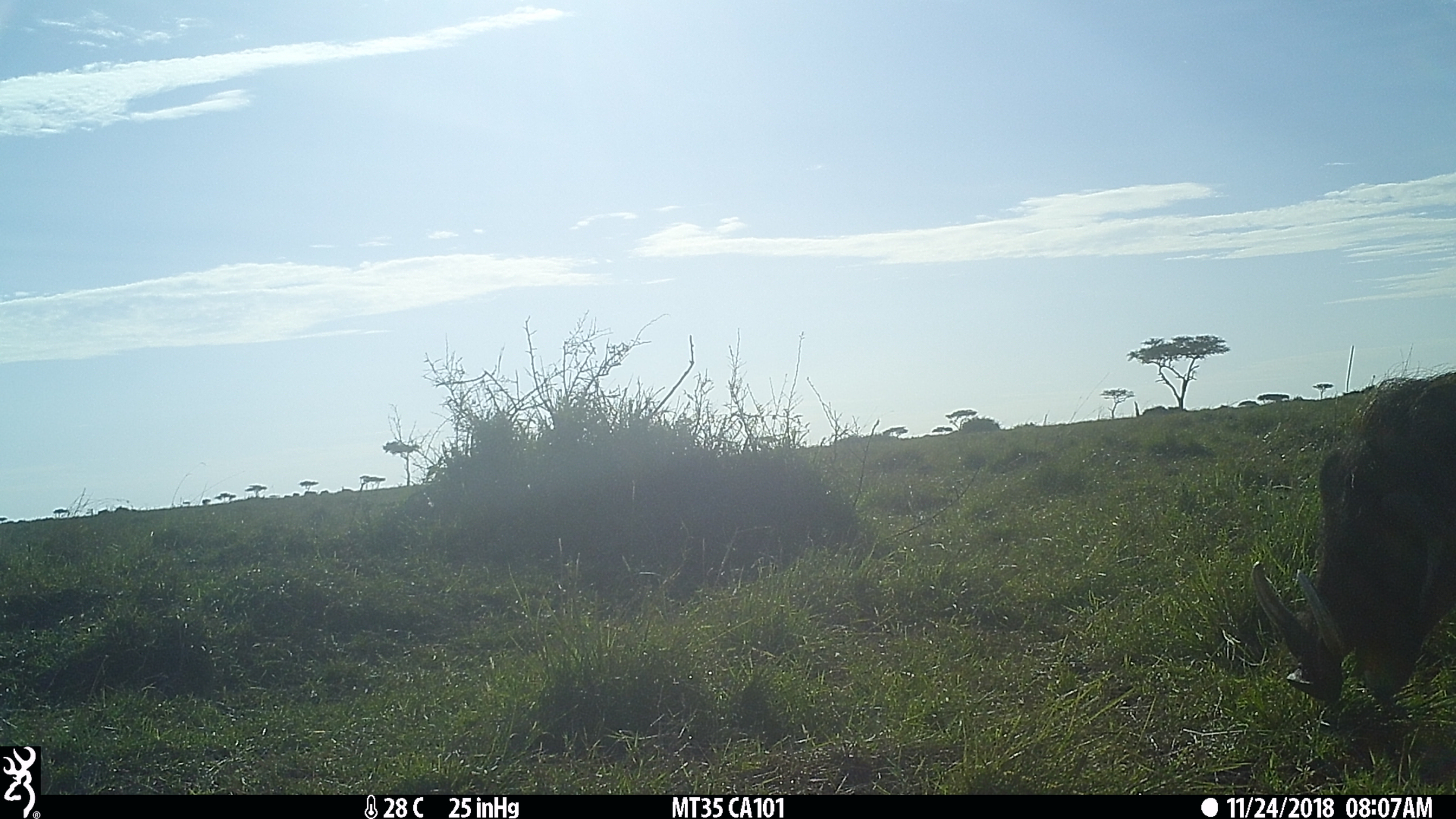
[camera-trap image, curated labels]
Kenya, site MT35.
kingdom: Animalia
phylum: Chordata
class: Mammalia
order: Artiodactyla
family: Suidae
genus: Phacochoerus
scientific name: Phacochoerus africanus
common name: common warthog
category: warthog